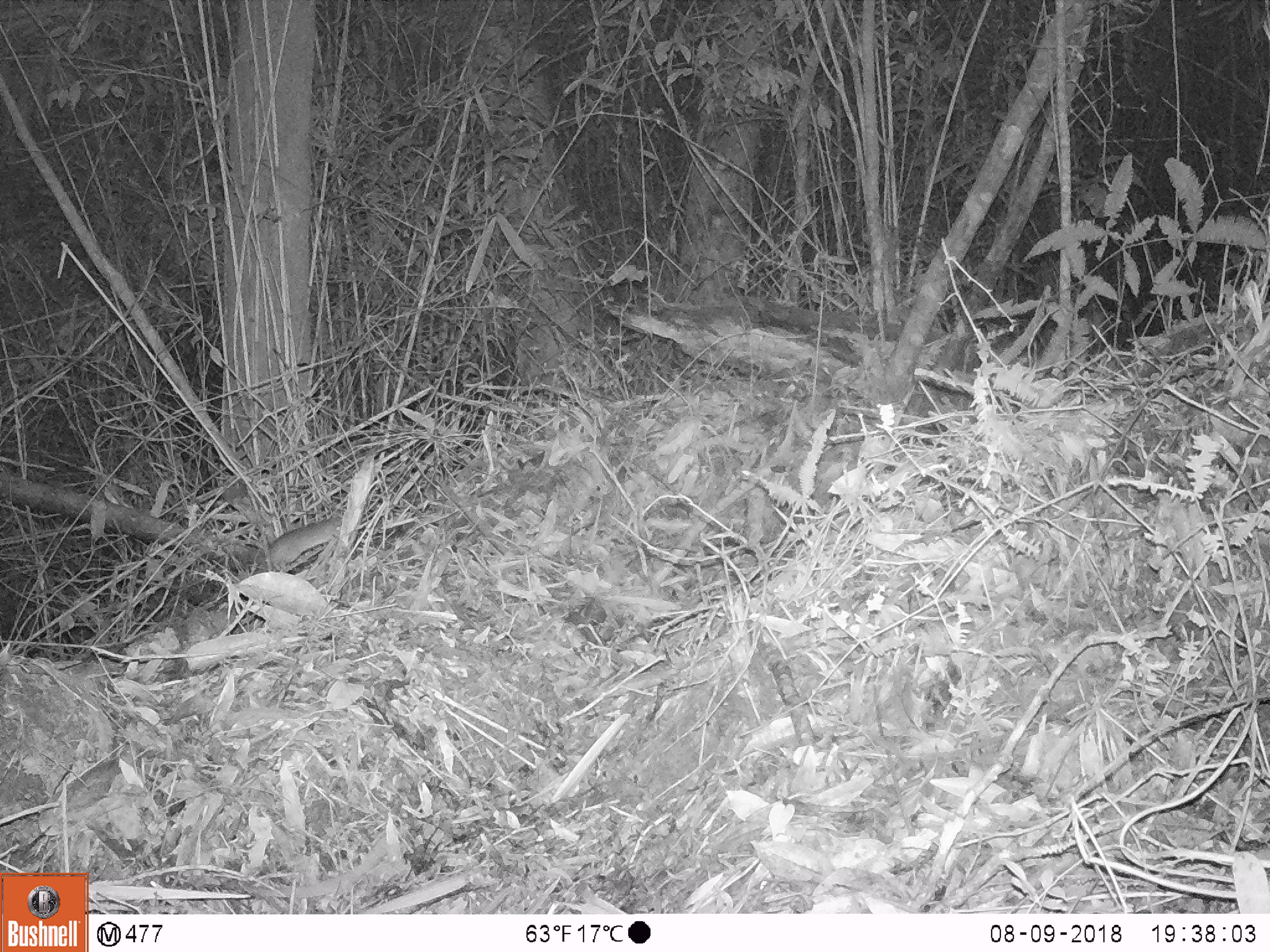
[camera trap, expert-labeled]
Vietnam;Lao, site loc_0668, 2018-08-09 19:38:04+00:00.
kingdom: Animalia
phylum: Chordata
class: Mammalia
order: Rodentia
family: Muridae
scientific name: Muridae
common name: old-world mice and rats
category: unidentified murid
Unidentified murid (old-world mice and rats) (Muridae). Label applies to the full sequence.